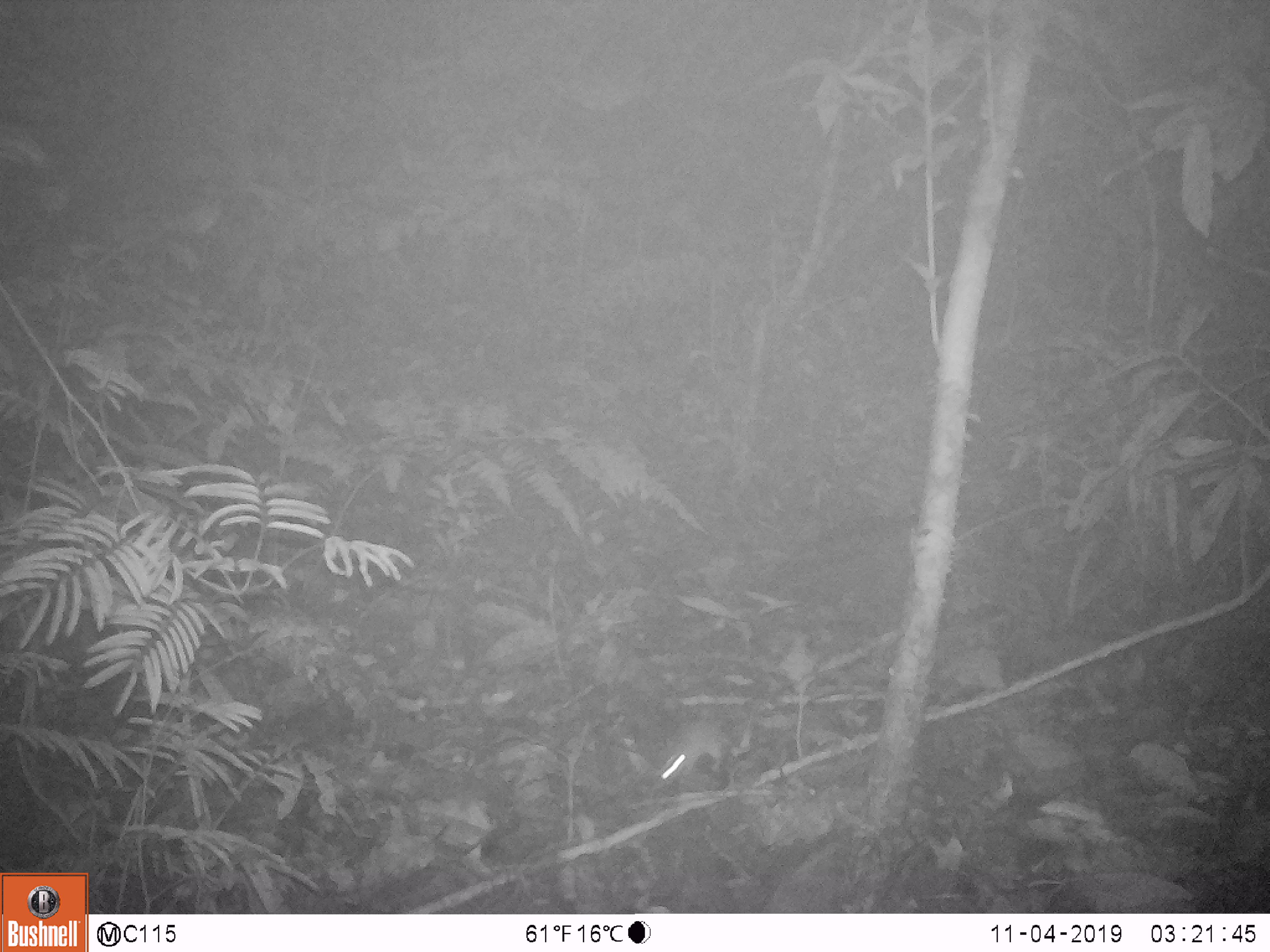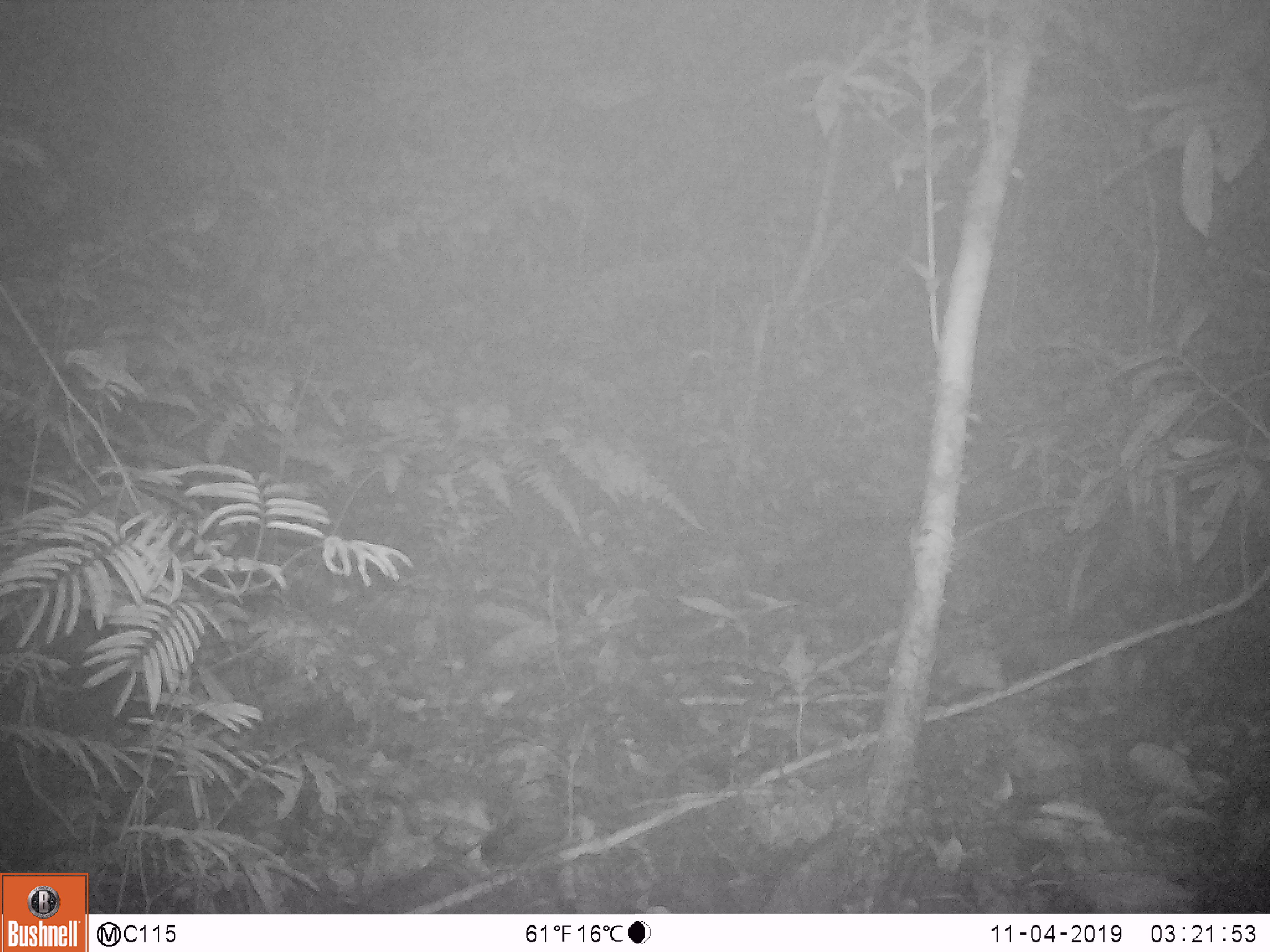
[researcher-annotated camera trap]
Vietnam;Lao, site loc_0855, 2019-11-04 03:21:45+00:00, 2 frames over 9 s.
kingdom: Animalia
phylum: Chordata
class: Mammalia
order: Rodentia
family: Muridae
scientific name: Muridae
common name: old-world mice and rats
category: unidentified murid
Unidentified murid (old-world mice and rats) (Muridae). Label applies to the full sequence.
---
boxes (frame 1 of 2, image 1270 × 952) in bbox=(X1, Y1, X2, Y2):
unidentified murid: bbox=(653, 715, 745, 789)